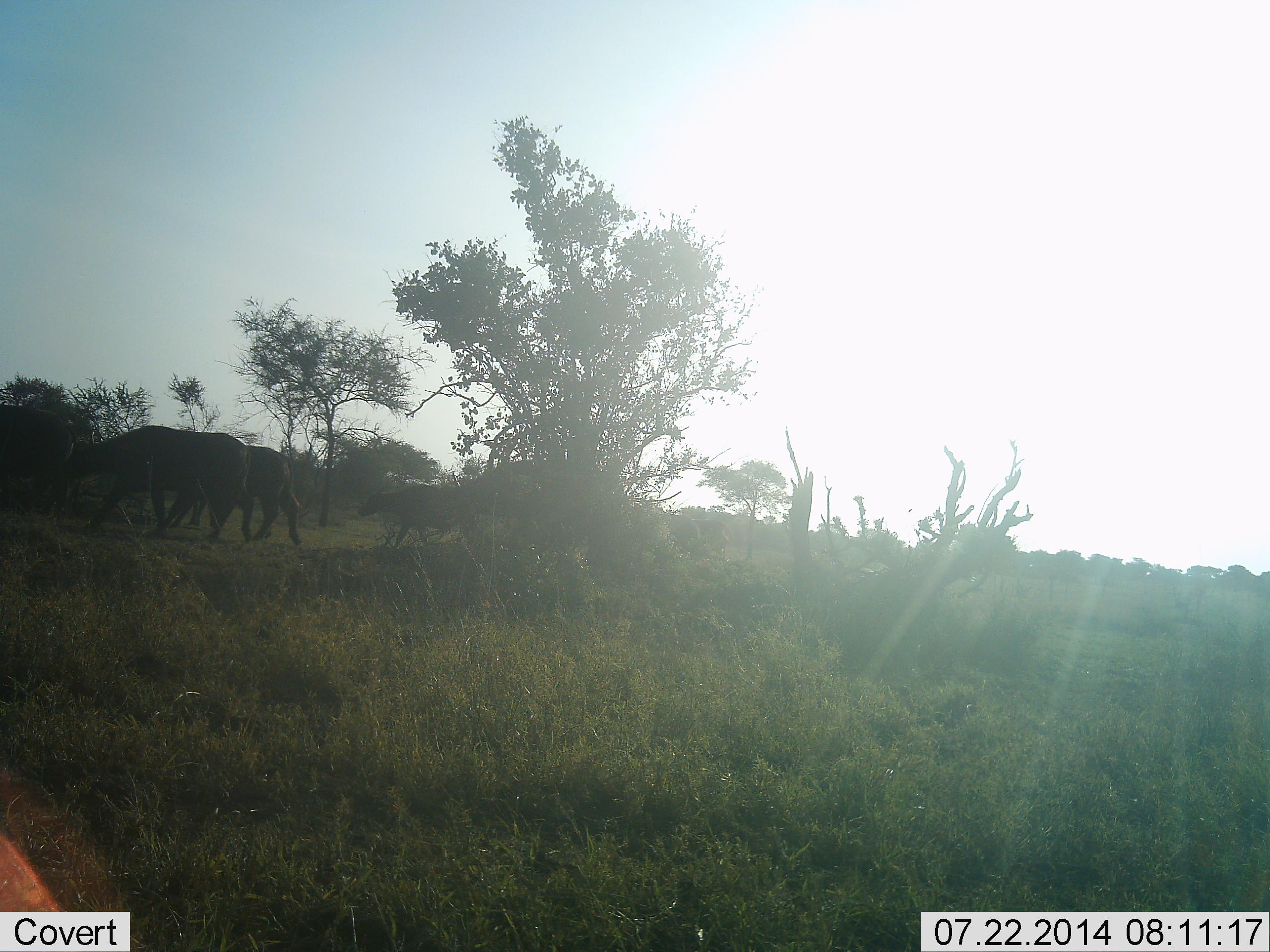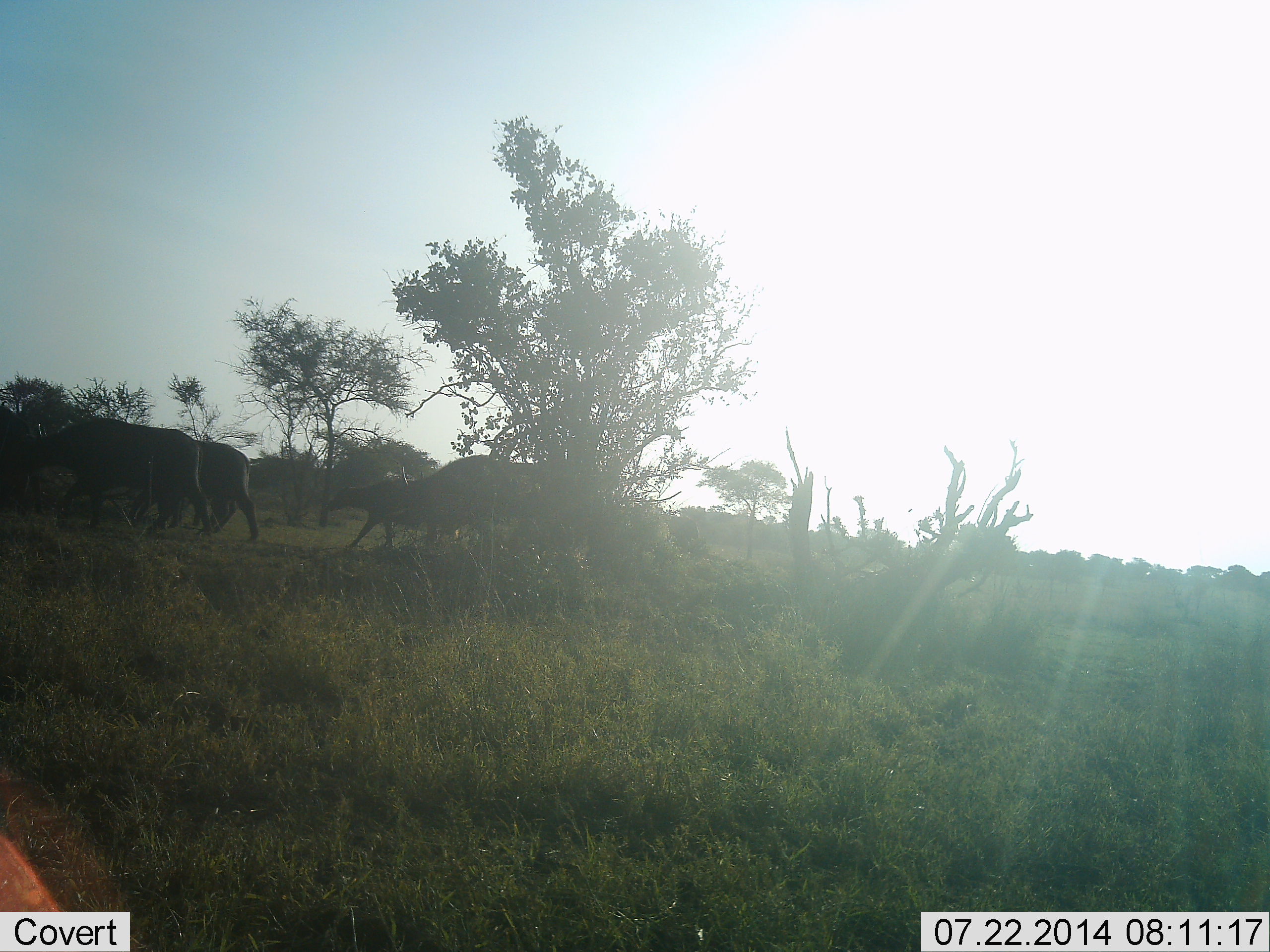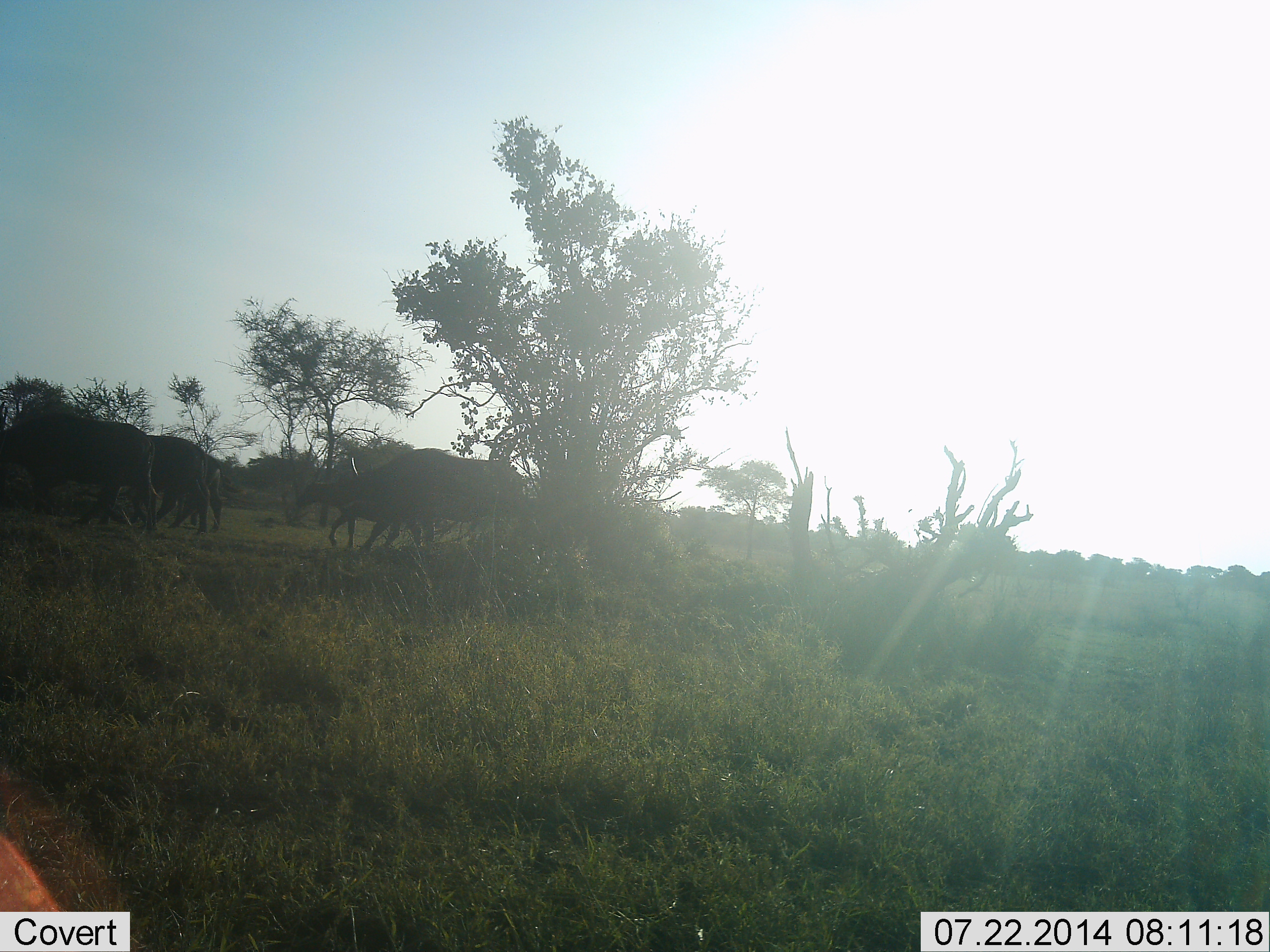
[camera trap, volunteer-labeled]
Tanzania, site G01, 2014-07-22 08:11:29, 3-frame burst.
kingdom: Animalia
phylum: Chordata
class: Mammalia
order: Artiodactyla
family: Bovidae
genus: Syncerus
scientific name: Syncerus caffer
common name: cape buffalo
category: buffalo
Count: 5.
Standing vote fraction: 0%.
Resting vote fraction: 0%.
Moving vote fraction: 100%.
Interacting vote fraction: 0%.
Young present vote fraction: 20%.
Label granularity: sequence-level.